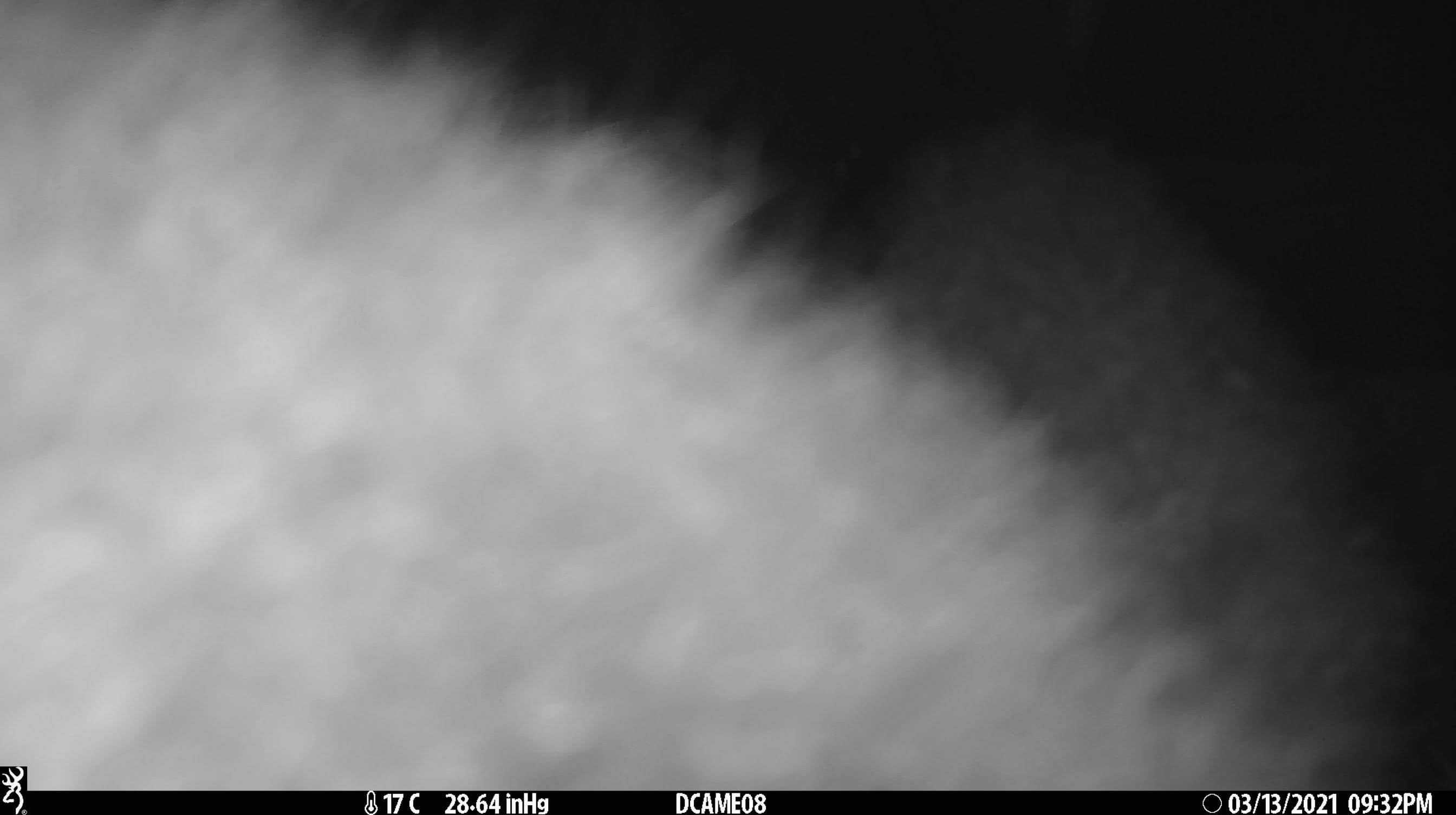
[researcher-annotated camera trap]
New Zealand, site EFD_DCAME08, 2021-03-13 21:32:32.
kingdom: Animalia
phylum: Chordata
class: Mammalia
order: Diprotodontia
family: Phalangeridae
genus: Trichosurus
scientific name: Trichosurus vulpecula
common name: common brushtail possum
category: possum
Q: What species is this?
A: Possum (common brushtail possum) (Trichosurus vulpecula).